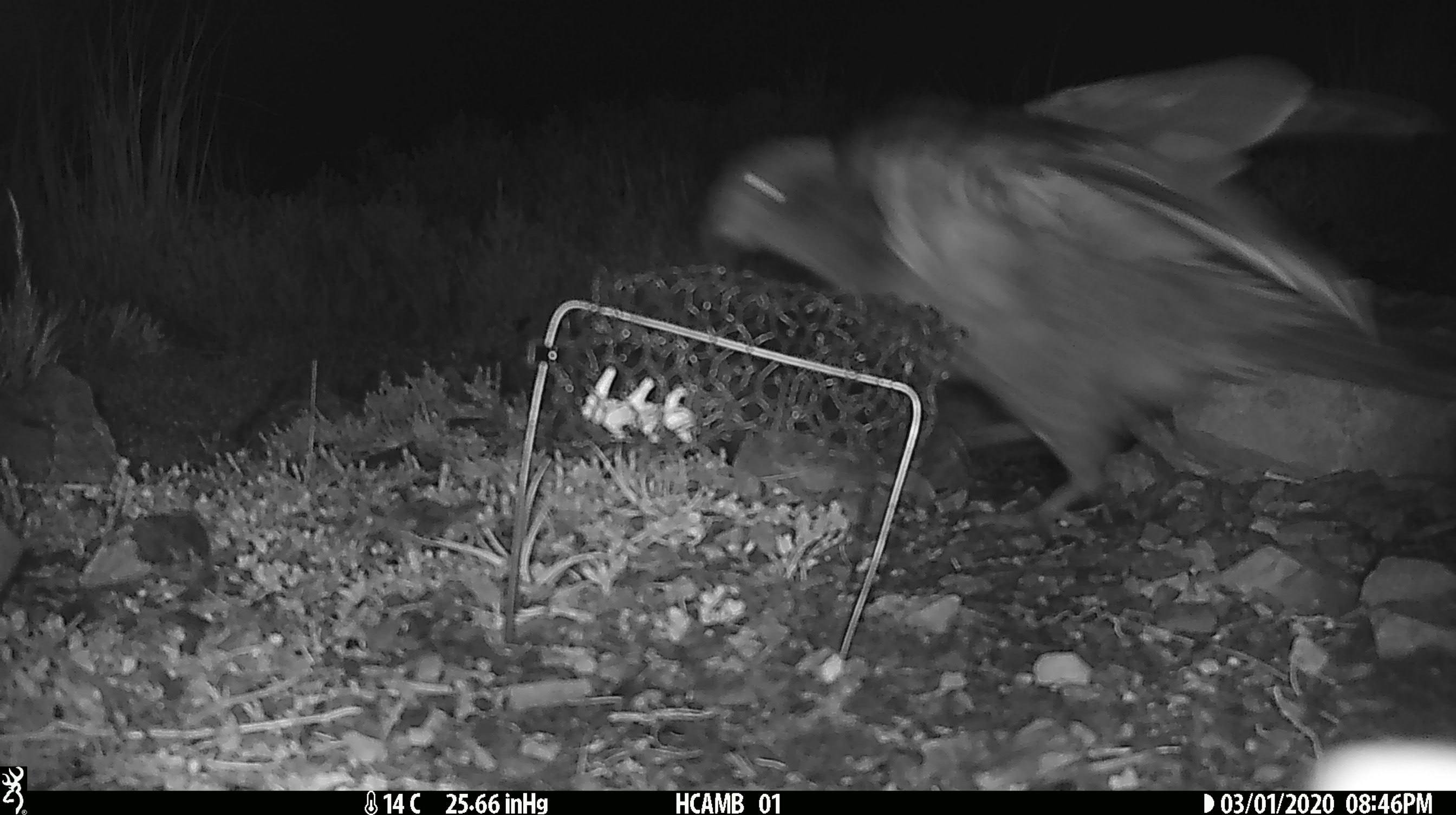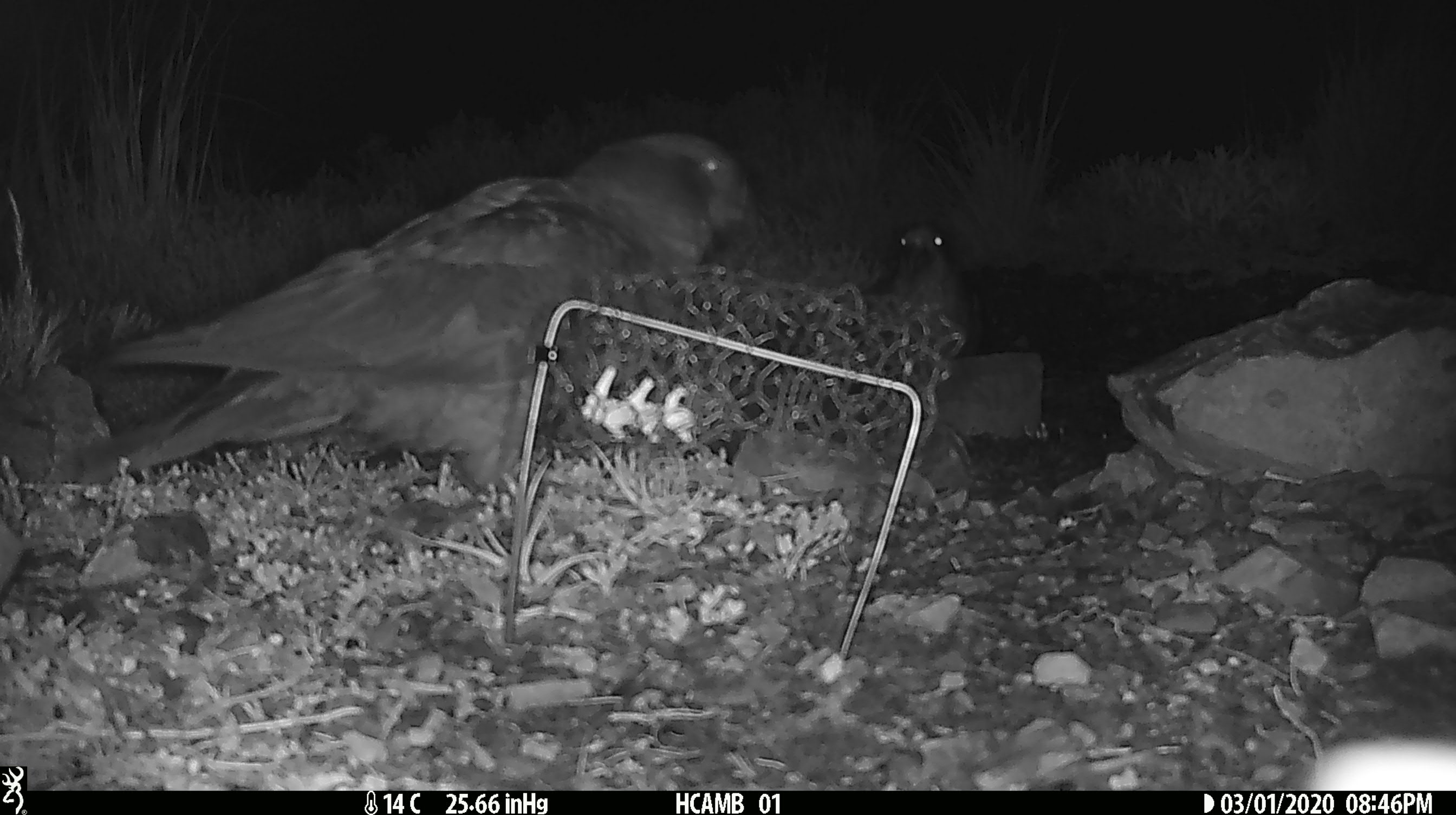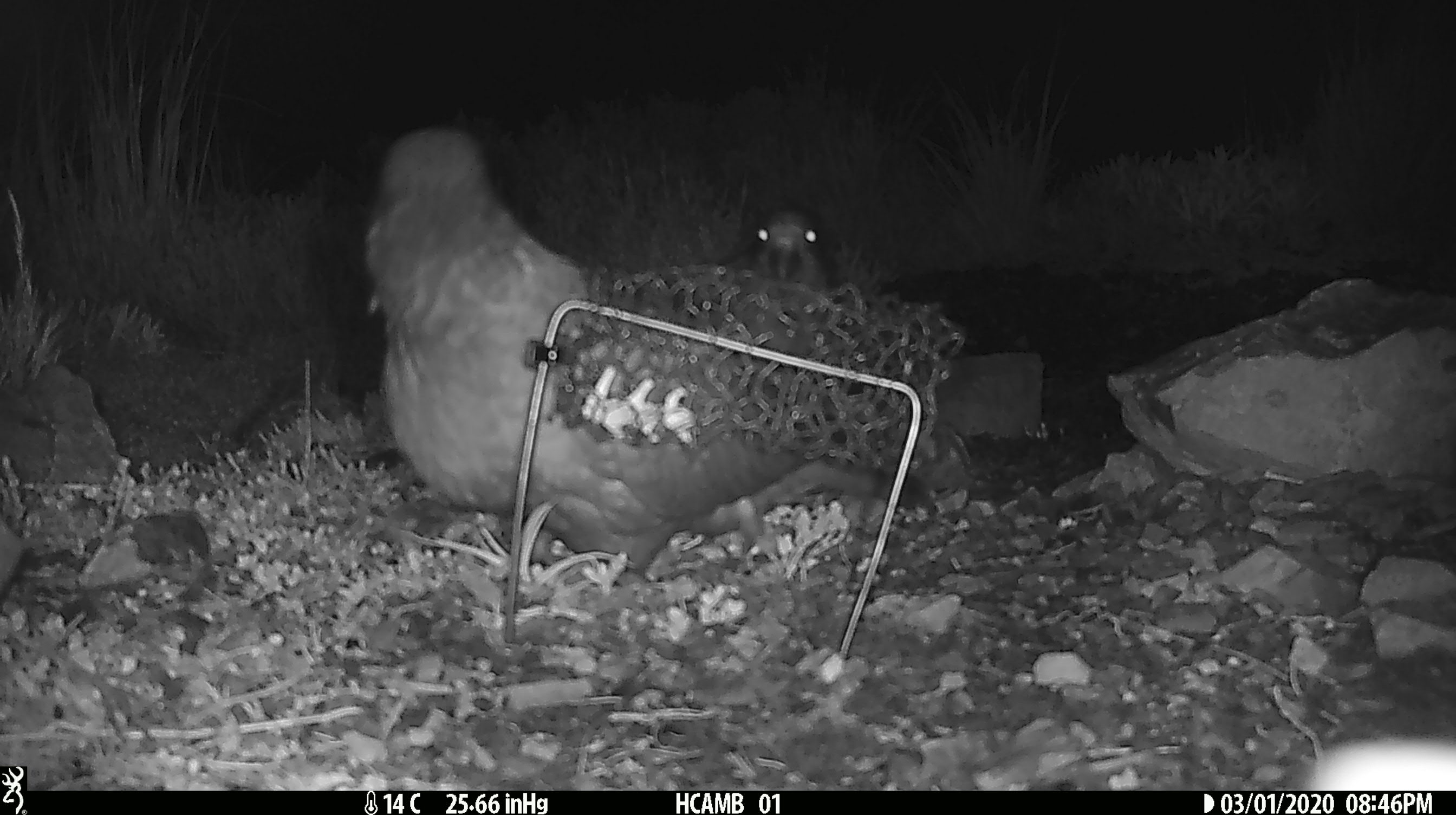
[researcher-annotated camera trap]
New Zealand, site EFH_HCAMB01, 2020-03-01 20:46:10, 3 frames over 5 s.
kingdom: Animalia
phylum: Chordata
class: Aves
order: Psittaciformes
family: Strigopidae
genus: Nestor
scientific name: Nestor notabilis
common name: kea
Kea (Nestor notabilis).